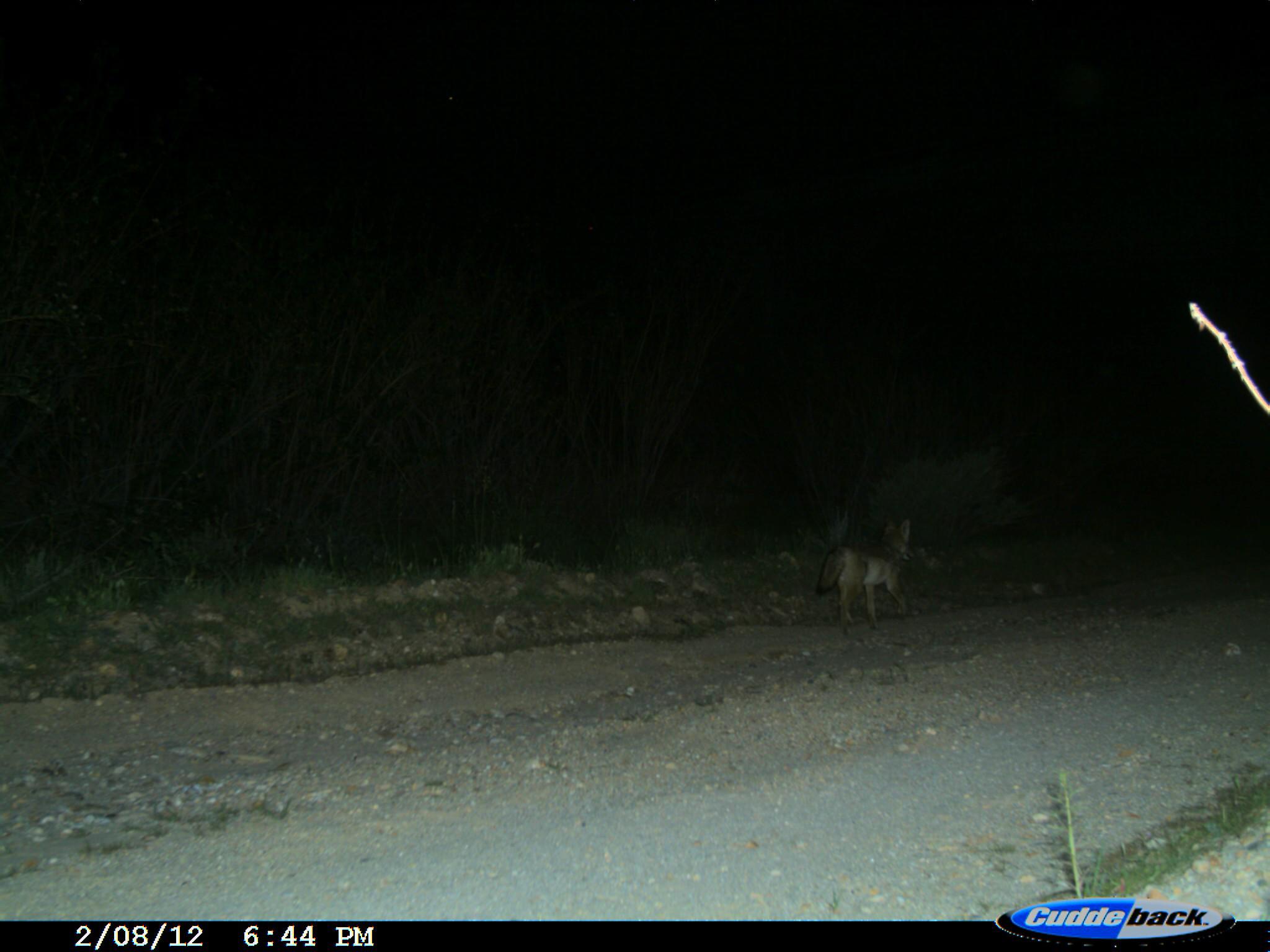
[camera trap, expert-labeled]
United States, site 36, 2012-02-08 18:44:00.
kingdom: Animalia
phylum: Chordata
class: Mammalia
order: Carnivora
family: Canidae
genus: Canis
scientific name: Canis latrans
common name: coyote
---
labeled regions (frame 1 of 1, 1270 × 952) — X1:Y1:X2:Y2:
coyote: 812:516:917:636